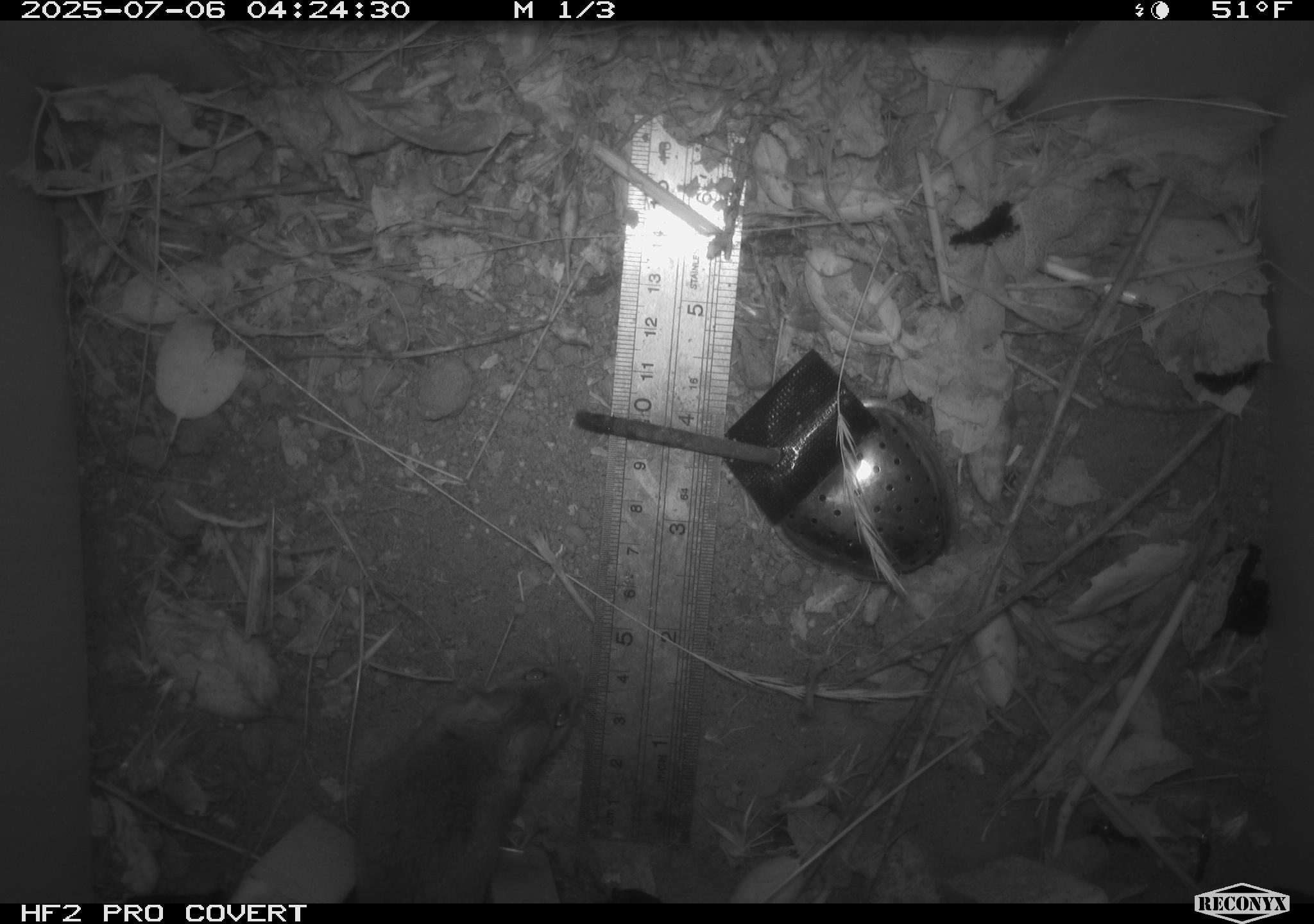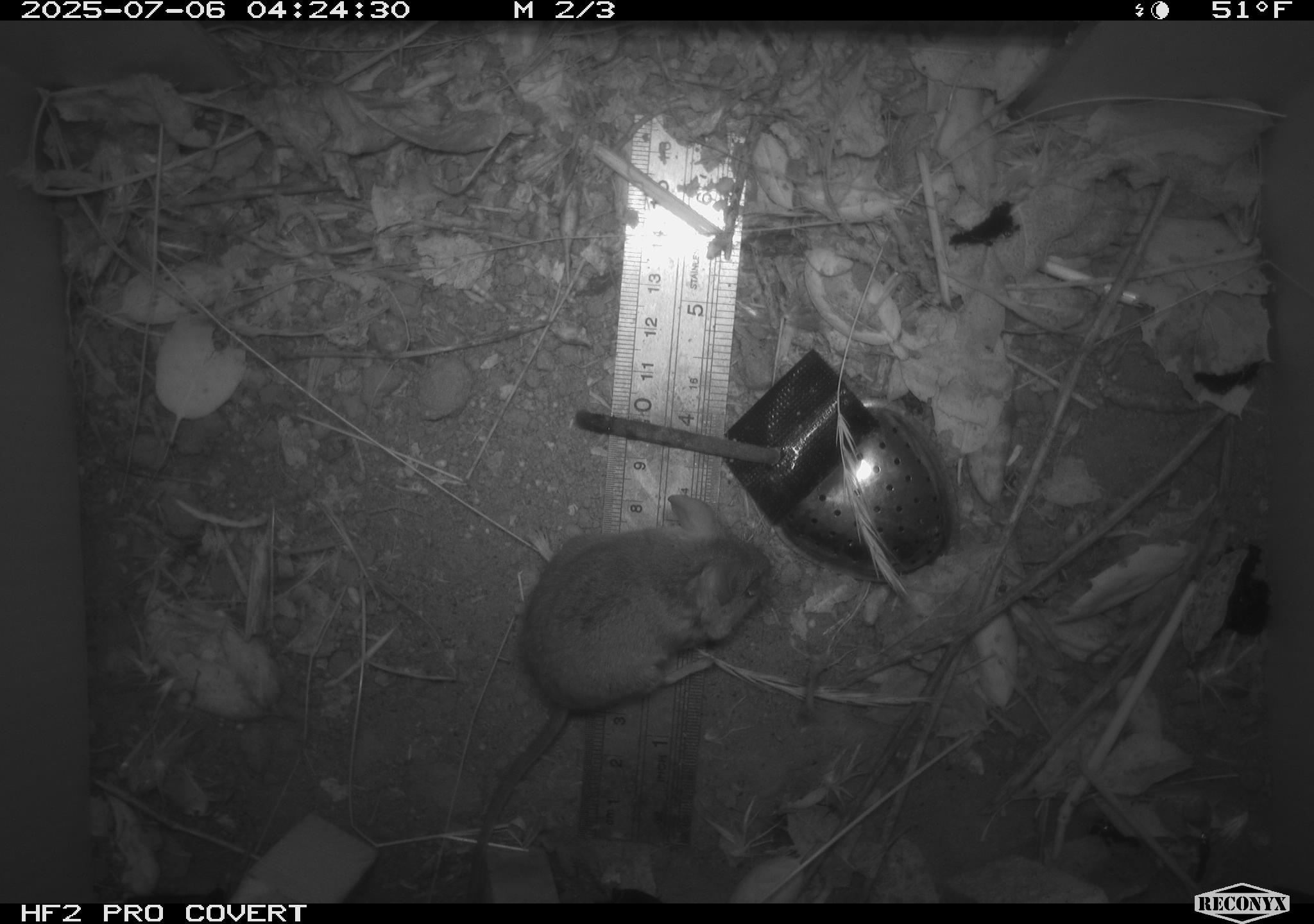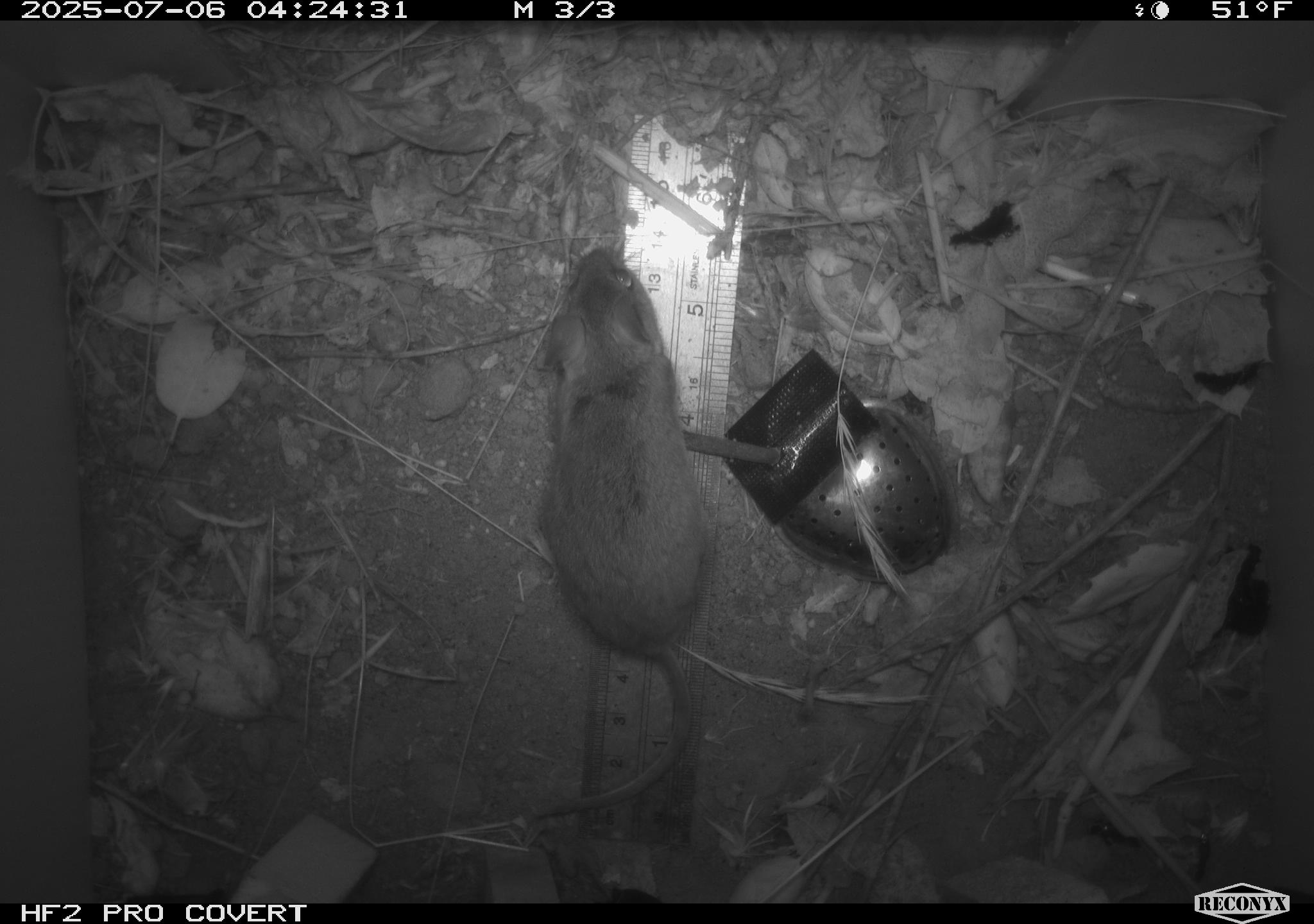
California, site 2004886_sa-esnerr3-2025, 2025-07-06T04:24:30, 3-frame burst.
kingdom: Animalia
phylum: Chordata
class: Mammalia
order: Rodentia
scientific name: Rodentia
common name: rodent